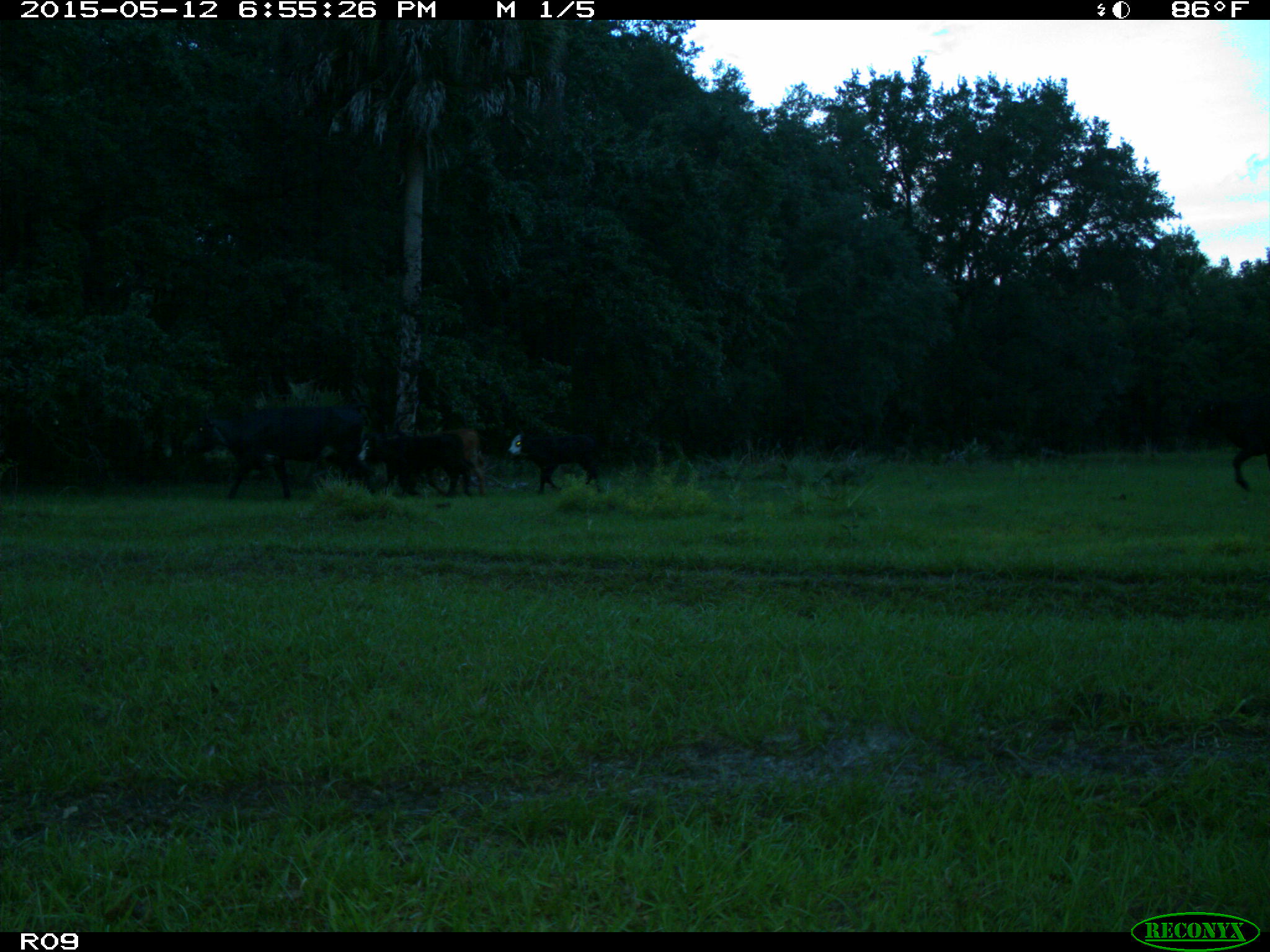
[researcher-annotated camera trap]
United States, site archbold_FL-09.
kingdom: Animalia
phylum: Chordata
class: Mammalia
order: Artiodactyla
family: Bovidae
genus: Bos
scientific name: Bos taurus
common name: domestic cow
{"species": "Bos taurus (domestic cow)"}